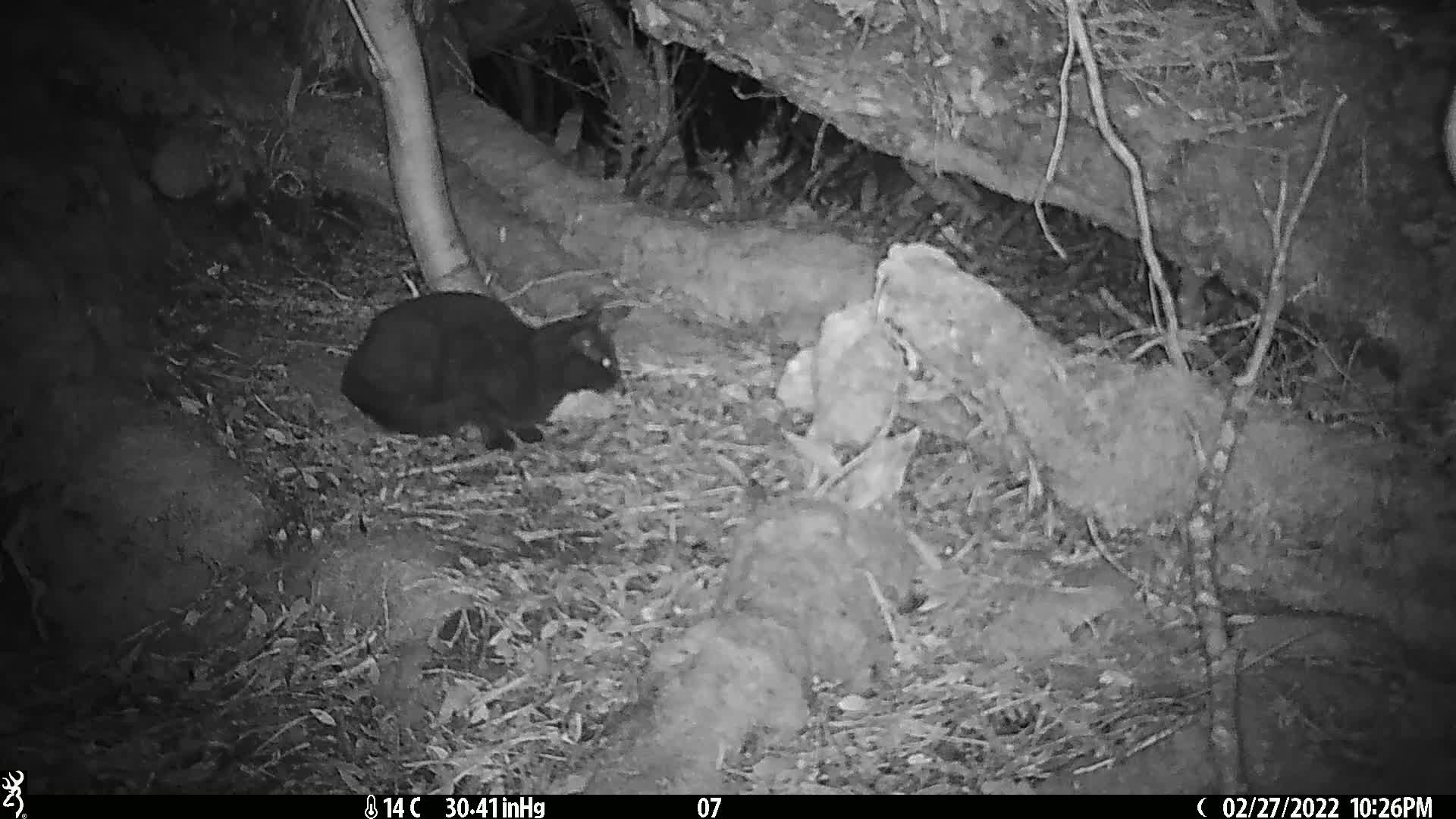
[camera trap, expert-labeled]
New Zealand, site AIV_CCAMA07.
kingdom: Animalia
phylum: Chordata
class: Mammalia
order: Carnivora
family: Felidae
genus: Felis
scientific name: Felis catus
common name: domestic cat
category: cat